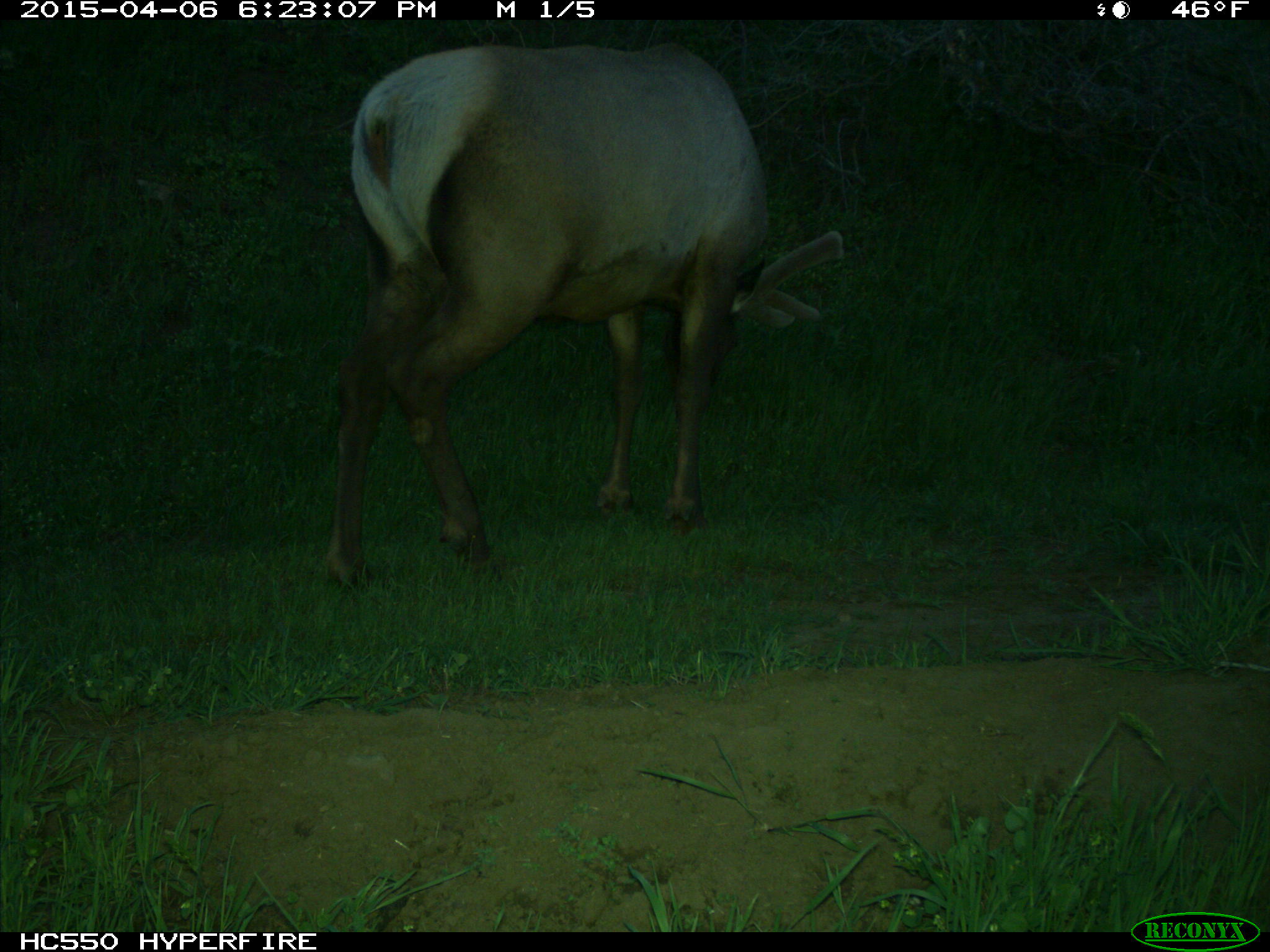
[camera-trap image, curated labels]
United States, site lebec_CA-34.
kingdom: Animalia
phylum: Chordata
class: Mammalia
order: Artiodactyla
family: Cervidae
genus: Cervus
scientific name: Cervus canadensis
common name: elk